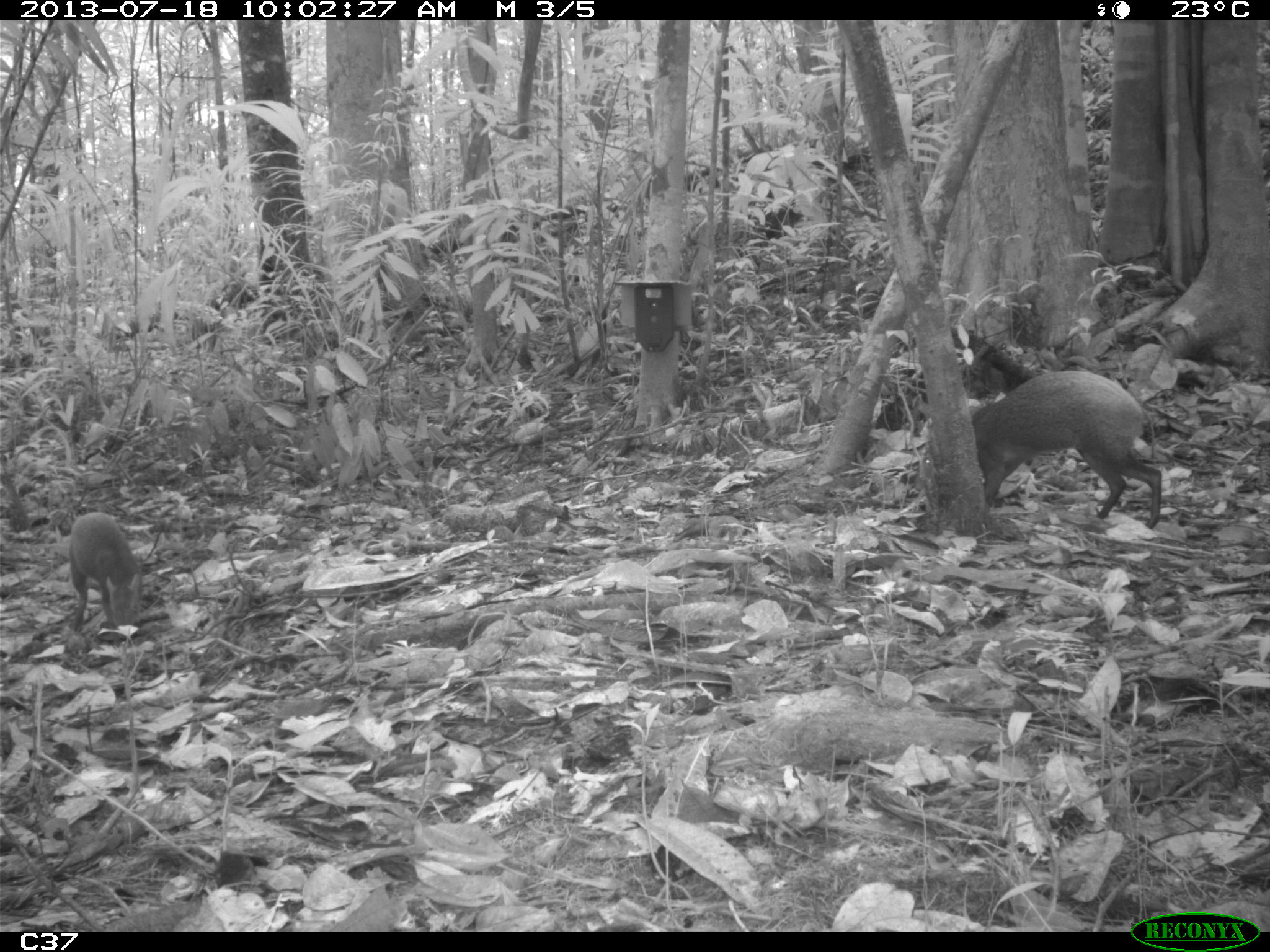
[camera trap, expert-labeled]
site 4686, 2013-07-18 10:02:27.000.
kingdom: Animalia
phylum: Chordata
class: Mammalia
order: Rodentia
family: Dasyproctidae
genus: Dasyprocta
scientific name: Dasyprocta leporina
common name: red-rumped agouti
Dasyprocta leporina (red-rumped agouti), count 2, age adult, sex male.